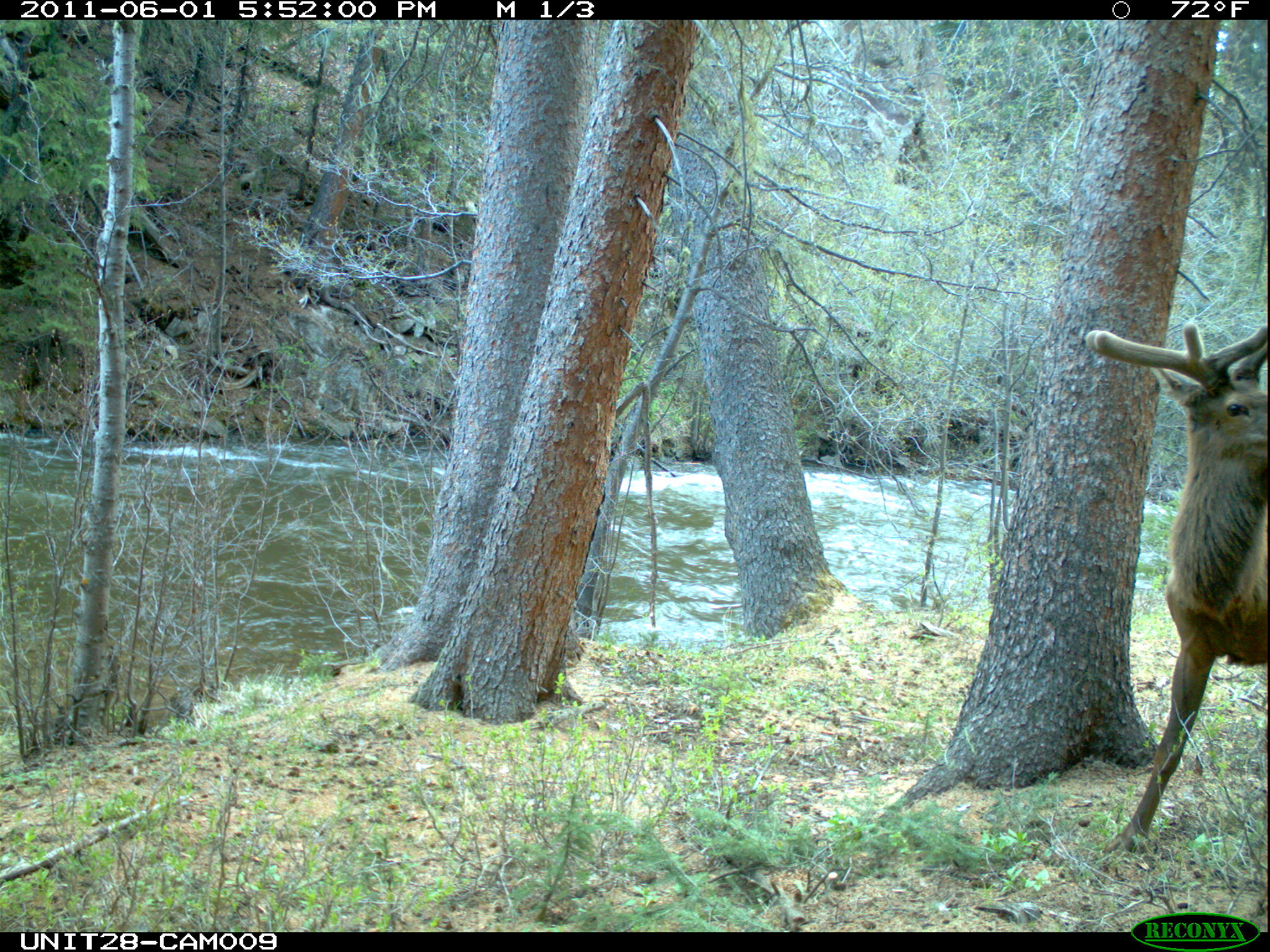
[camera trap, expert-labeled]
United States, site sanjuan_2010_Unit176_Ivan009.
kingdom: Animalia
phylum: Chordata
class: Mammalia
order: Artiodactyla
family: Cervidae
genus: Cervus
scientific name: Cervus elaphus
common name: red deer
Cervus elaphus (red deer).